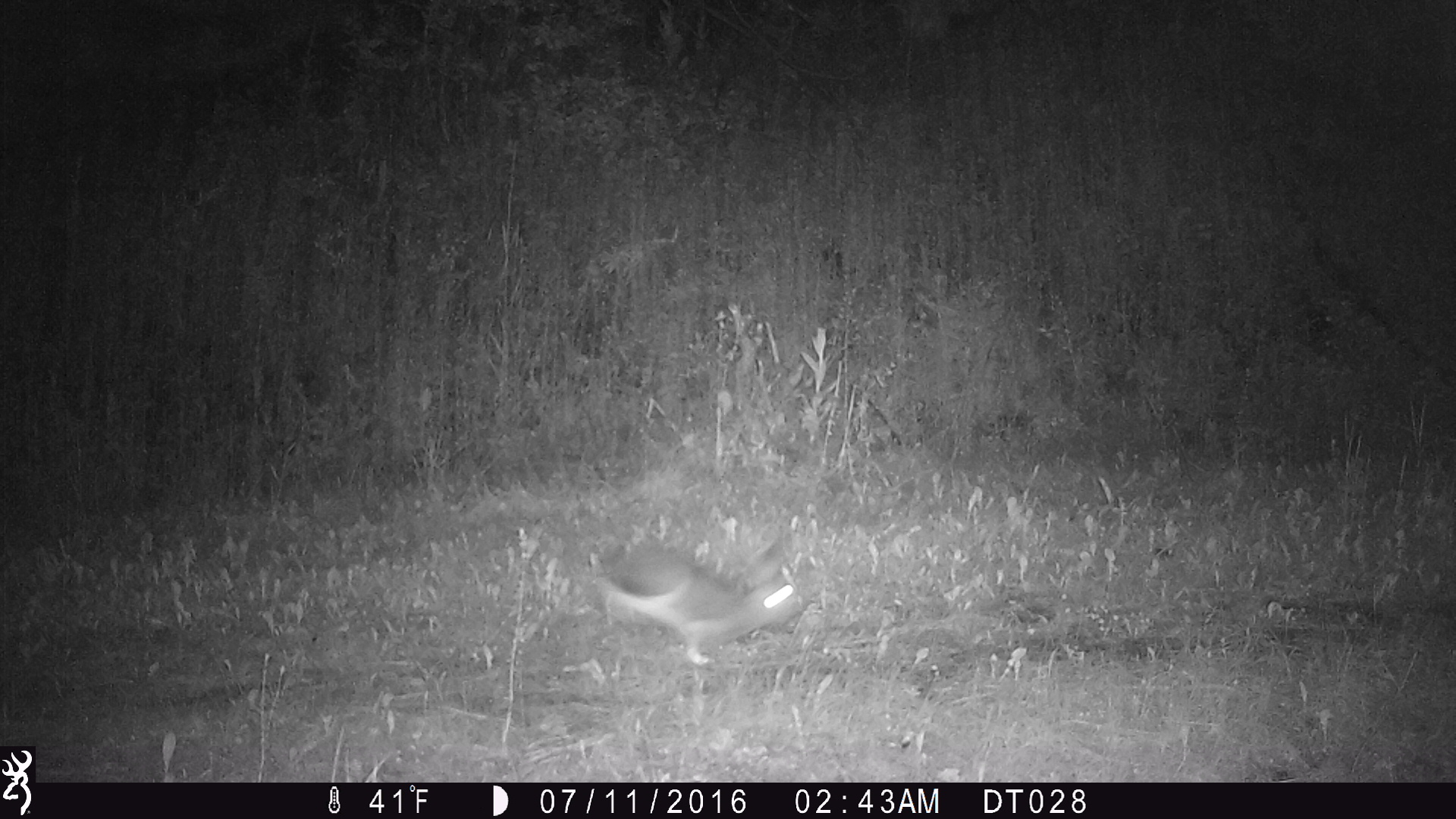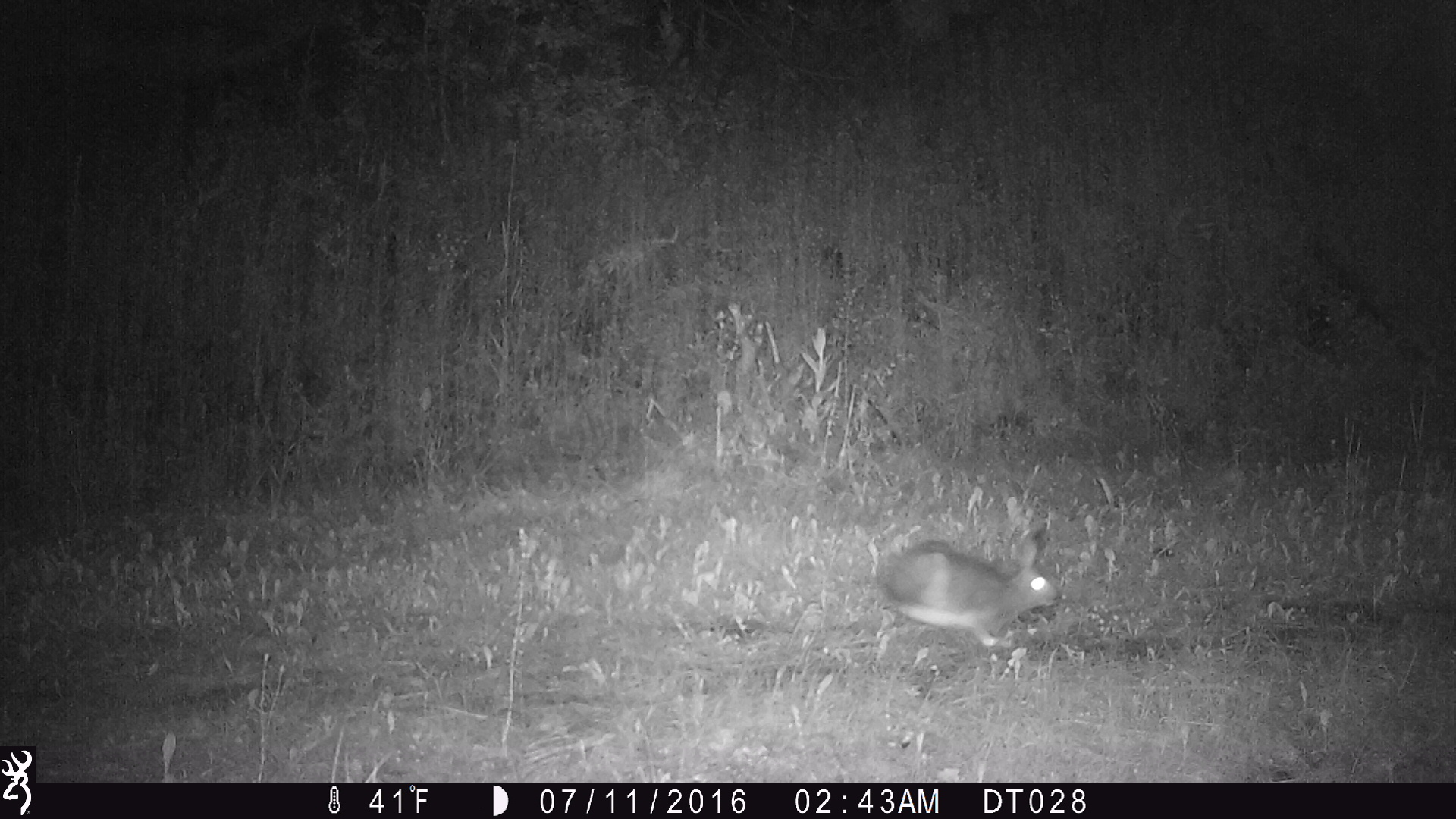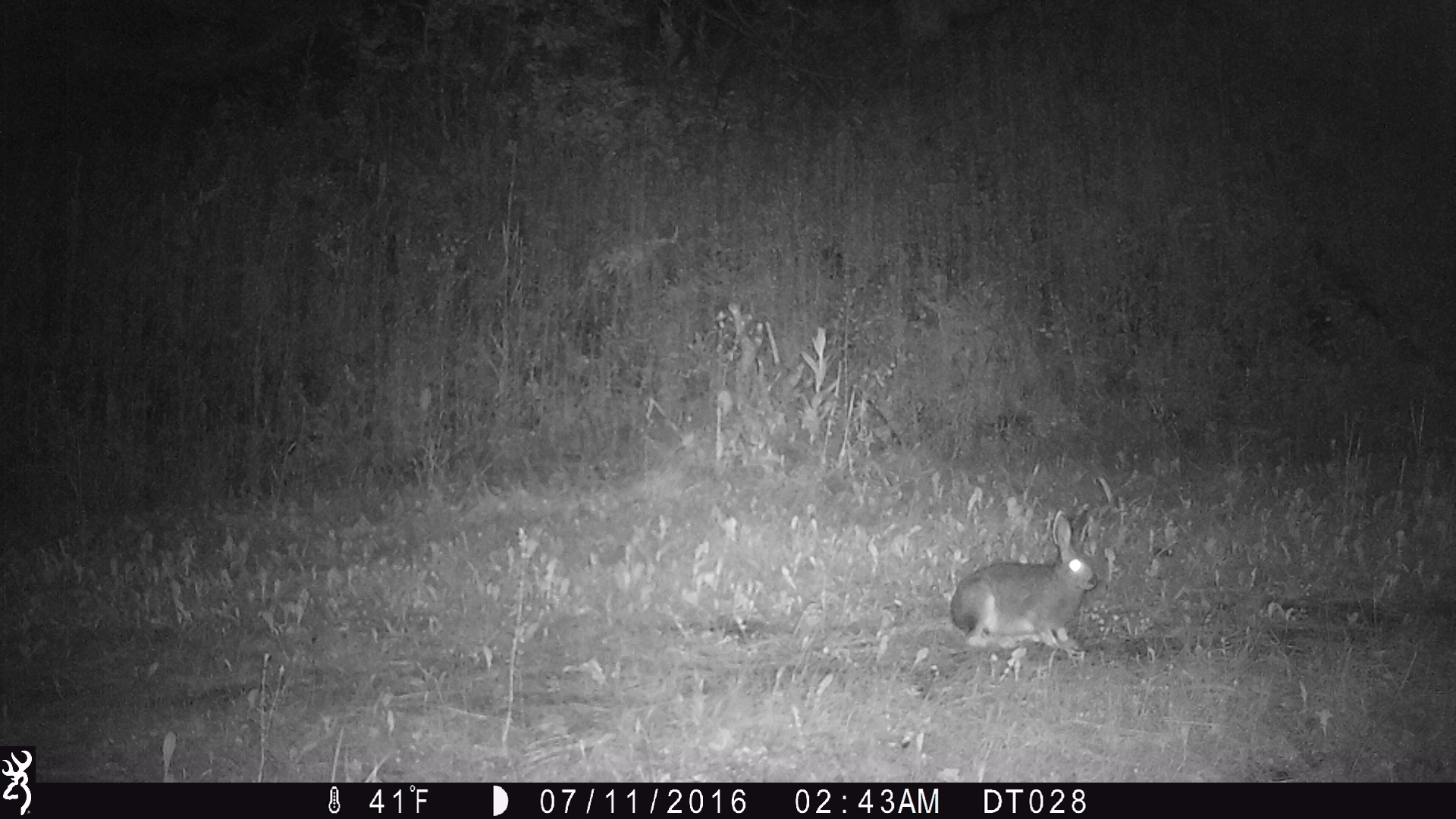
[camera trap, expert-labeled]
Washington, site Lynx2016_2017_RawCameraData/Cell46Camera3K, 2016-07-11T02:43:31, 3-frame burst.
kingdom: Animalia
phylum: Chordata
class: Mammalia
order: Lagomorpha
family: Leporidae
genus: Lepus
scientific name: Lepus americanus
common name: snowshoe hare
Lepus americanus (snowshoe hare). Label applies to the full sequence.